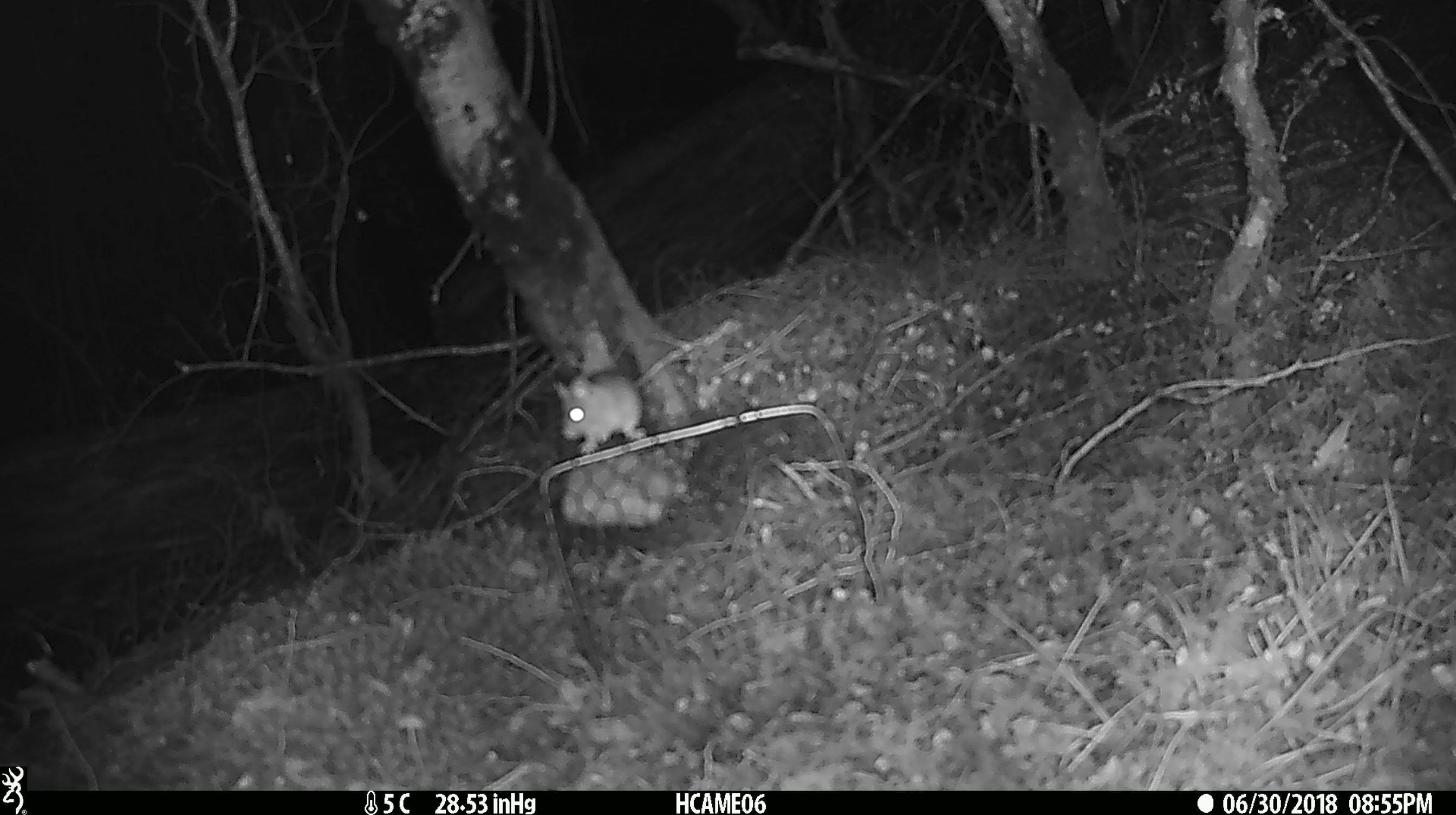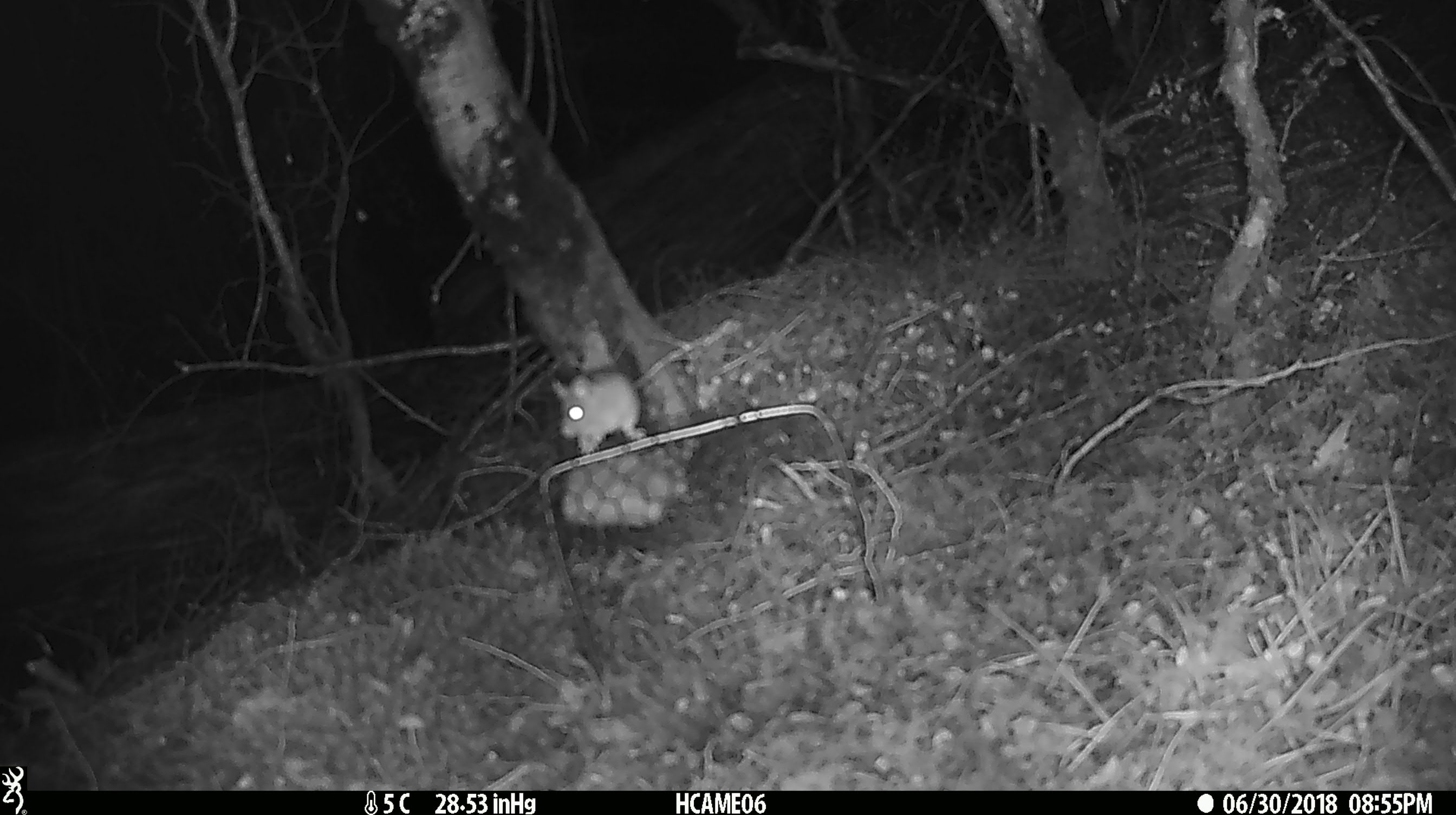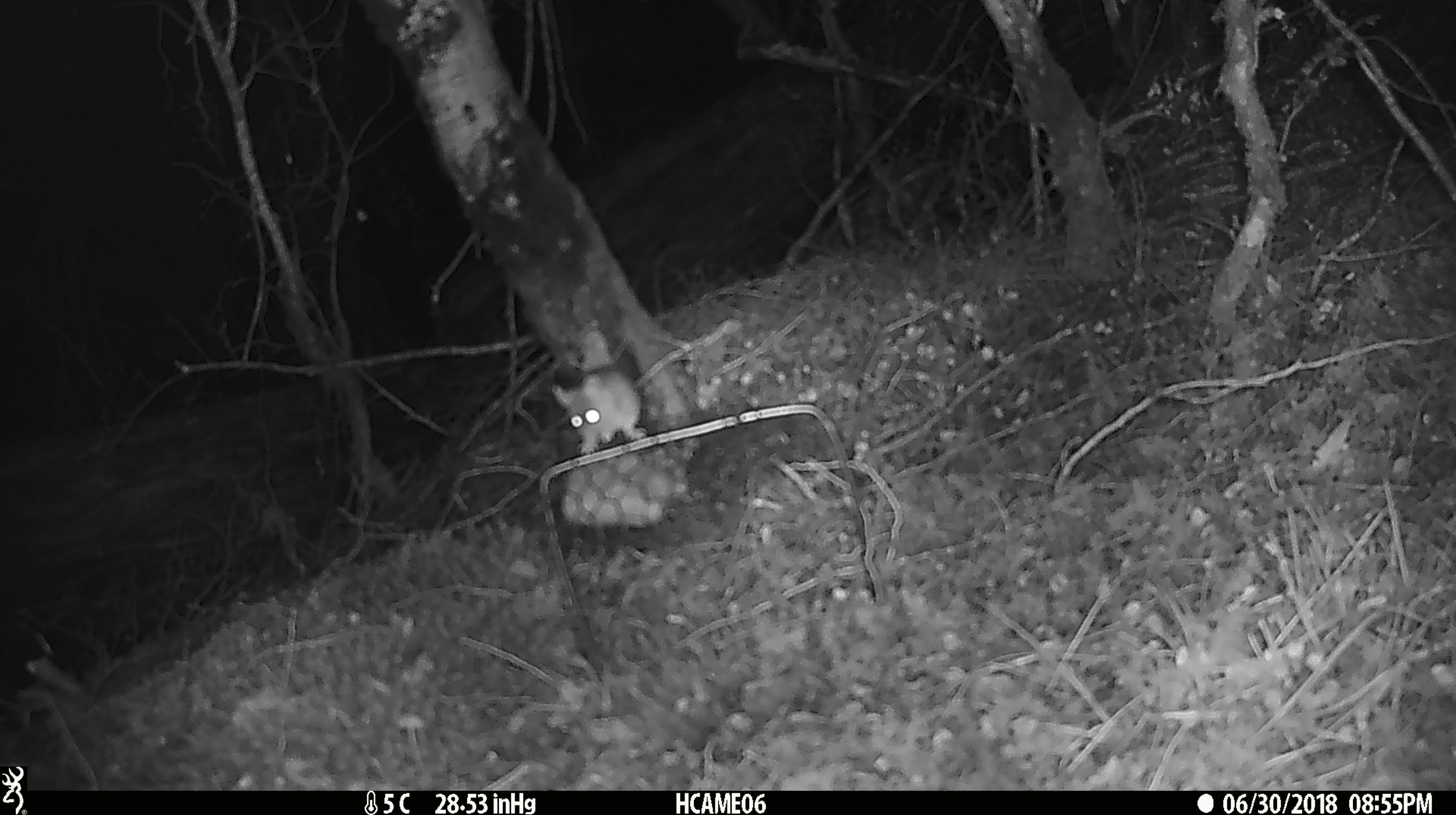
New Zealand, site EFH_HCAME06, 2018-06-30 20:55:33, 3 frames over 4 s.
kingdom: Animalia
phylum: Chordata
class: Mammalia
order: Rodentia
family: Muridae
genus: Mus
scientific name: Mus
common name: mouse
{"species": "mouse (Mus)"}